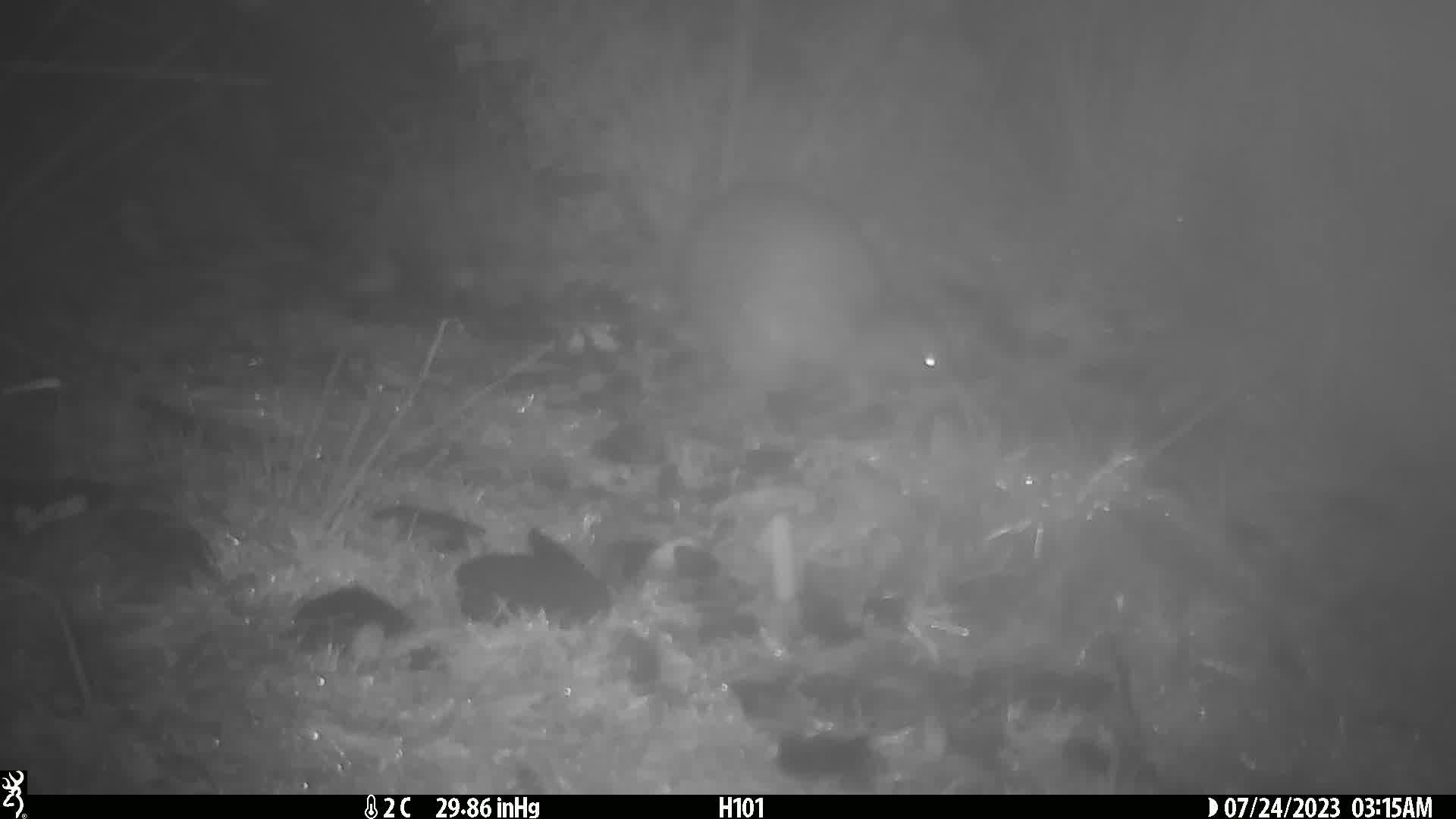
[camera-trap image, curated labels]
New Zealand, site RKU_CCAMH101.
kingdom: Animalia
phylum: Chordata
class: Aves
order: Apterygiformes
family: Apterygidae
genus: Apteryx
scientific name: Apteryx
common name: kiwi